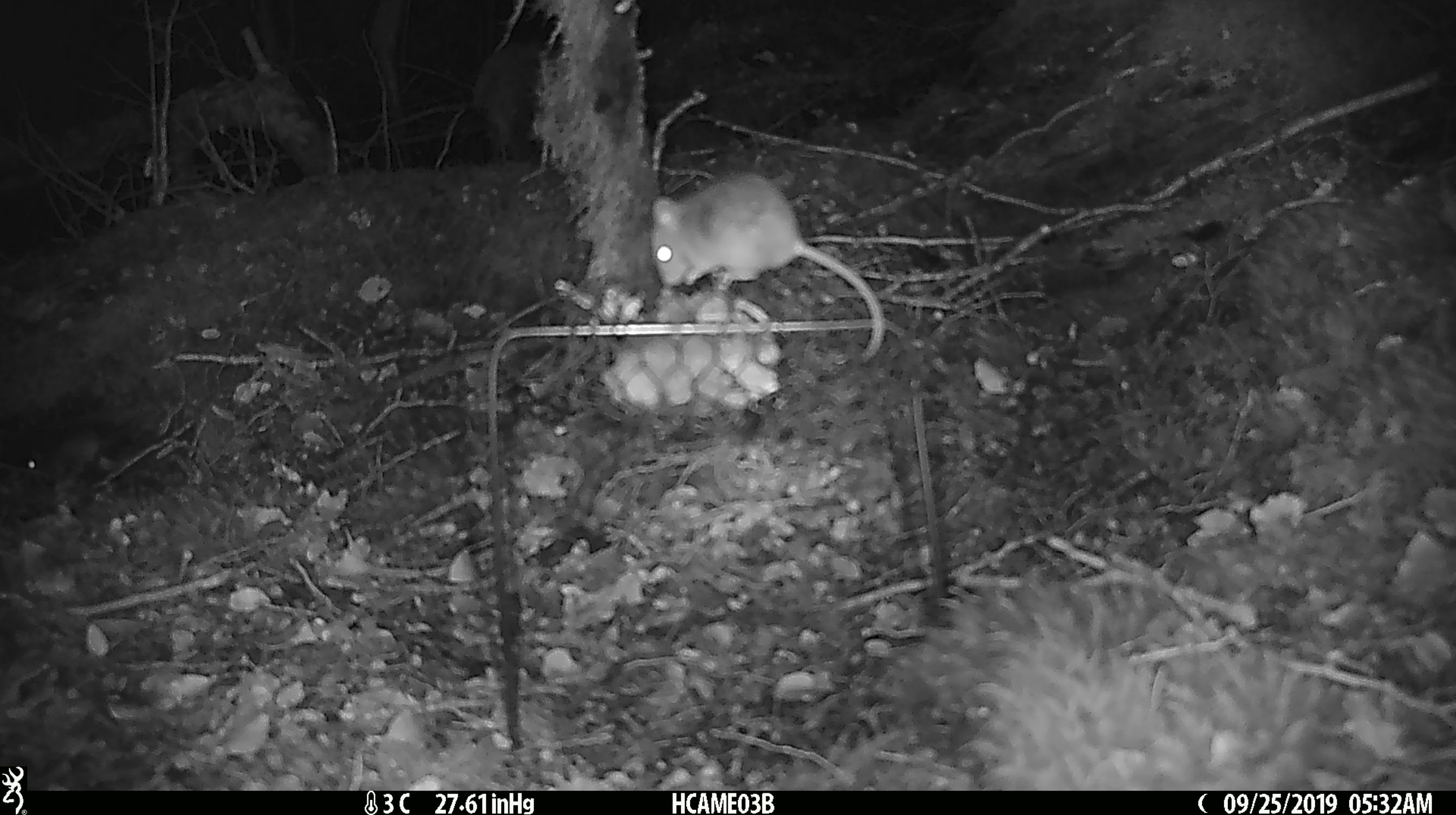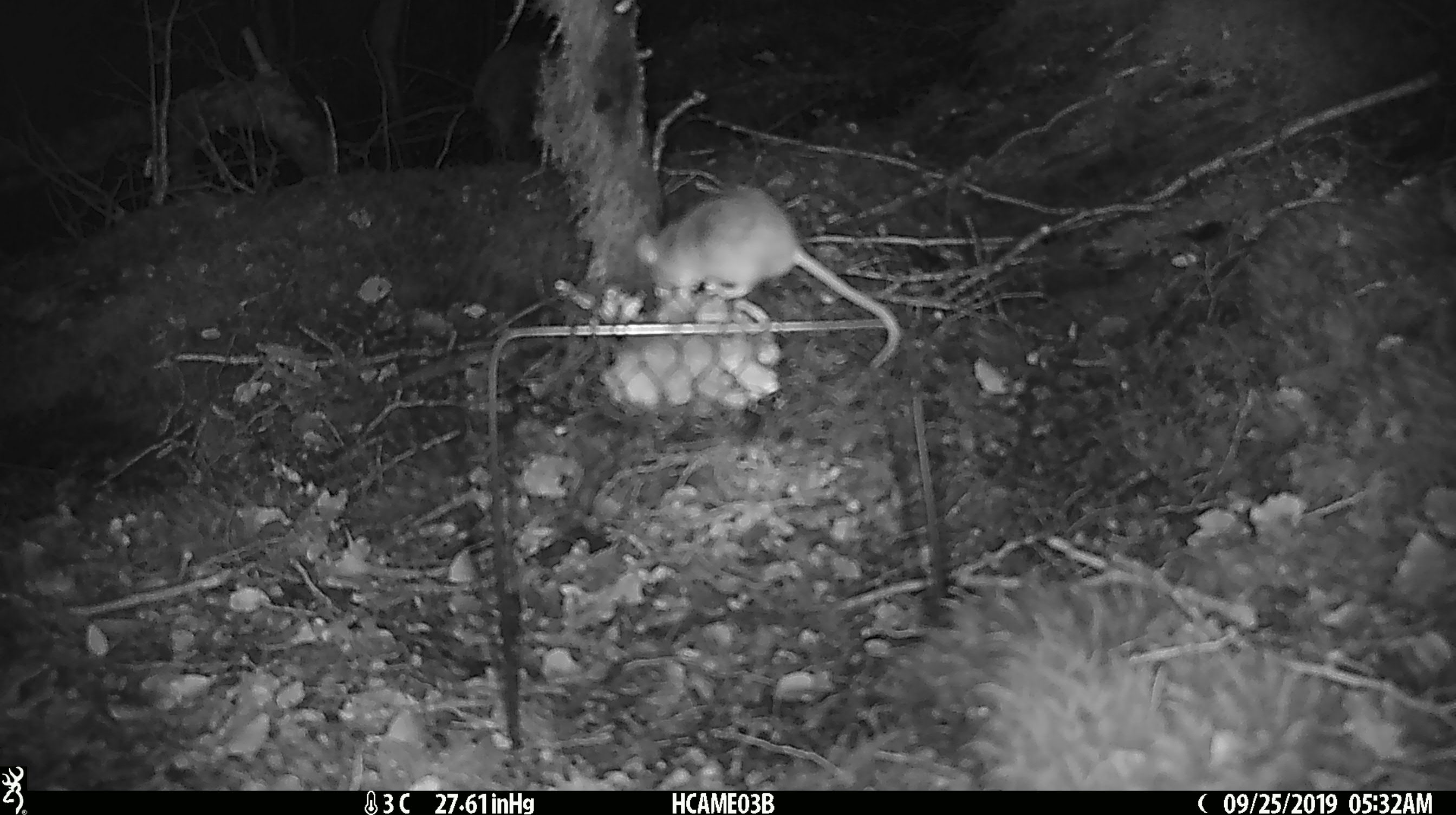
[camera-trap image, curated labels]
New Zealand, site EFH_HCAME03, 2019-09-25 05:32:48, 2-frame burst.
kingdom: Animalia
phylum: Chordata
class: Mammalia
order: Rodentia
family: Muridae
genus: Mus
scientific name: Mus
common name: mouse